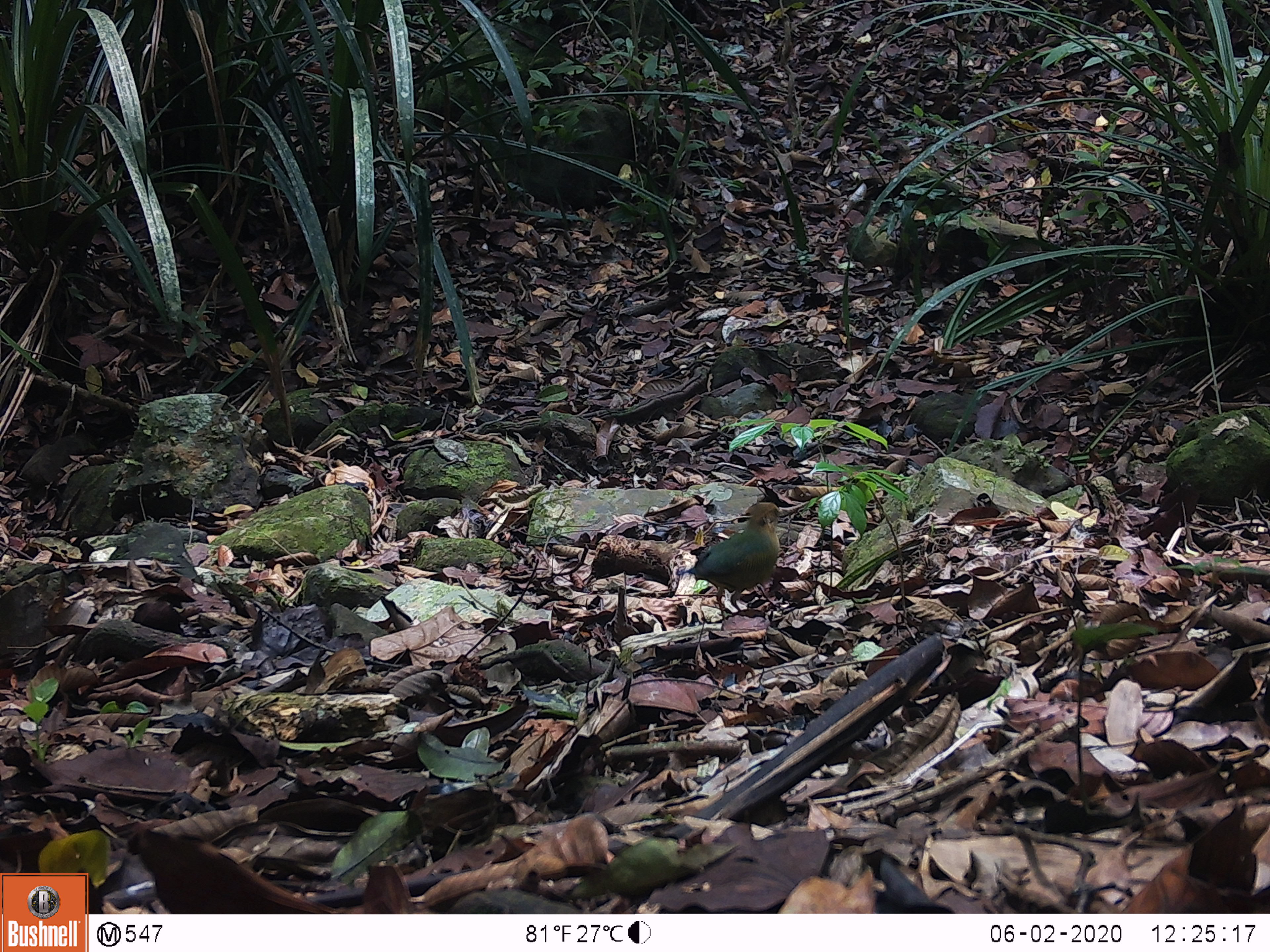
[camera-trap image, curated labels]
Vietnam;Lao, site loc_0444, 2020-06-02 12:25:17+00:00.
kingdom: Animalia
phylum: Chordata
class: Aves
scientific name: Aves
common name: bird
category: unidentified bird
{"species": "unidentified bird (bird) (Aves)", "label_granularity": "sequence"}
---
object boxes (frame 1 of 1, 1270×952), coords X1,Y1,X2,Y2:
unidentified bird: 681,501,785,621